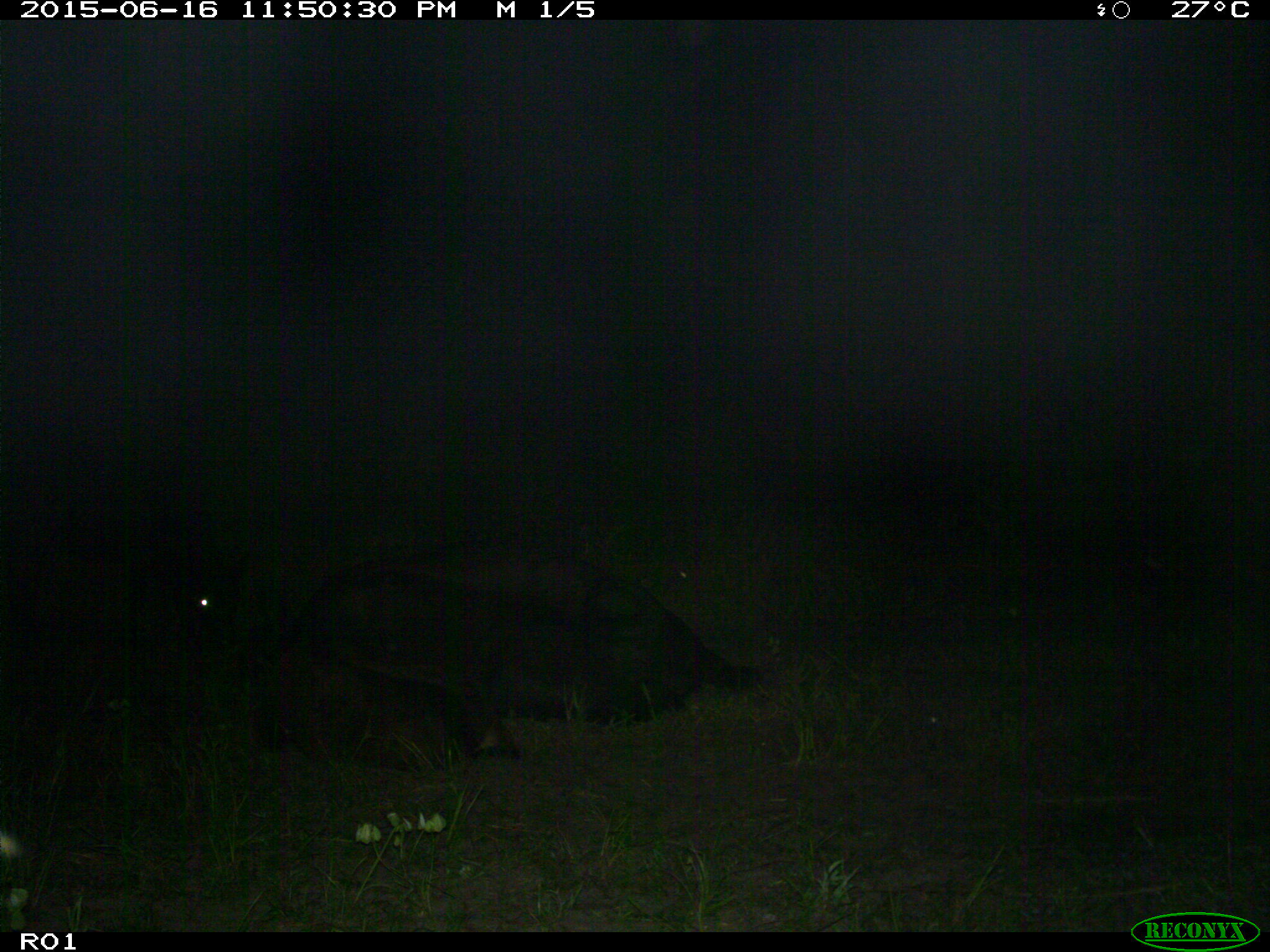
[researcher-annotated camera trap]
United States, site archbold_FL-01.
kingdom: Animalia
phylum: Chordata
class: Mammalia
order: Artiodactyla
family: Bovidae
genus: Bos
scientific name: Bos taurus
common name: domestic cow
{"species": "Bos taurus (domestic cow)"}